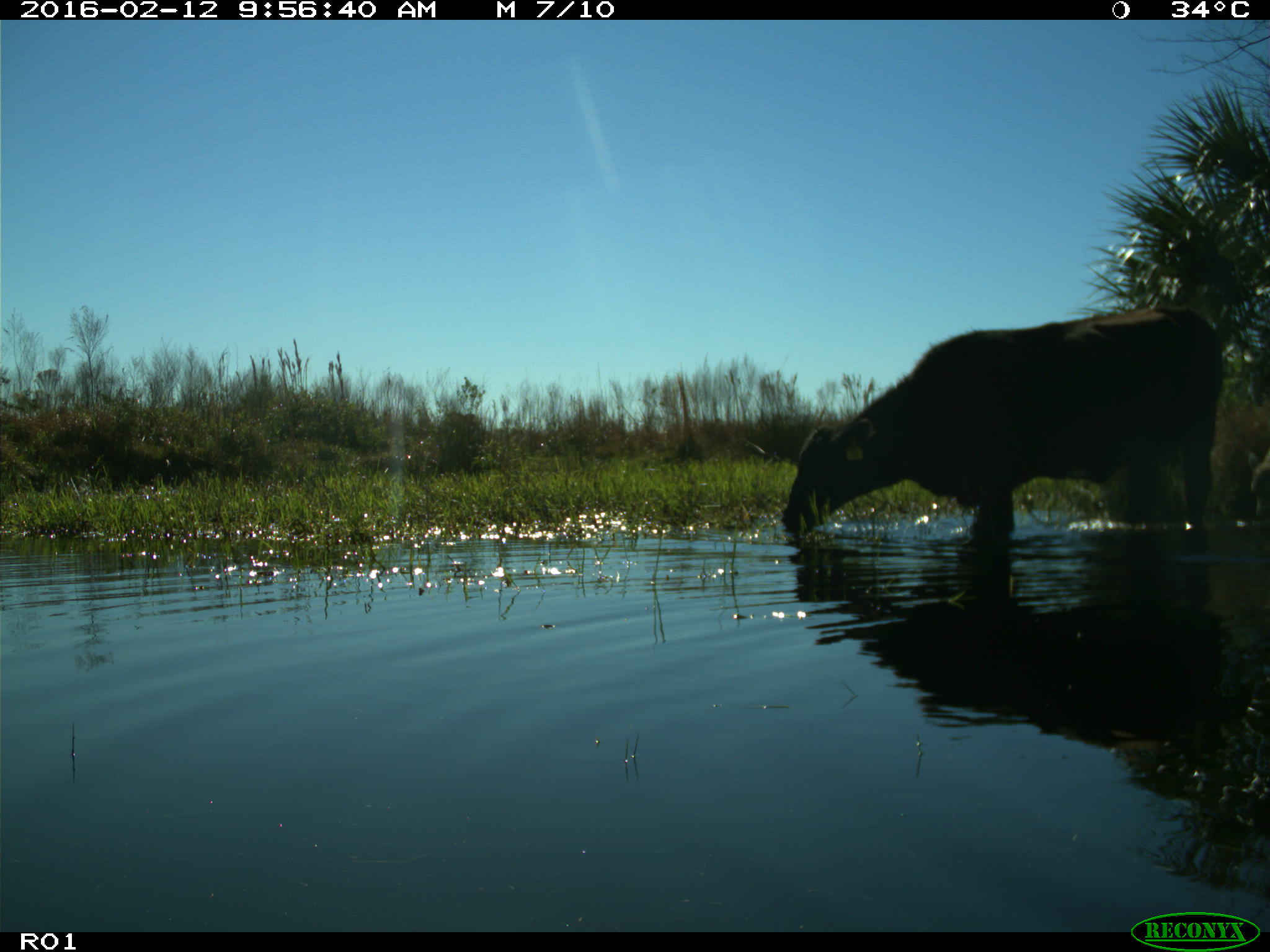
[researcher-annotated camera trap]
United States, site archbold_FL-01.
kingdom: Animalia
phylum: Chordata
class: Mammalia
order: Artiodactyla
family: Bovidae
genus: Bos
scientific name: Bos taurus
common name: domestic cow